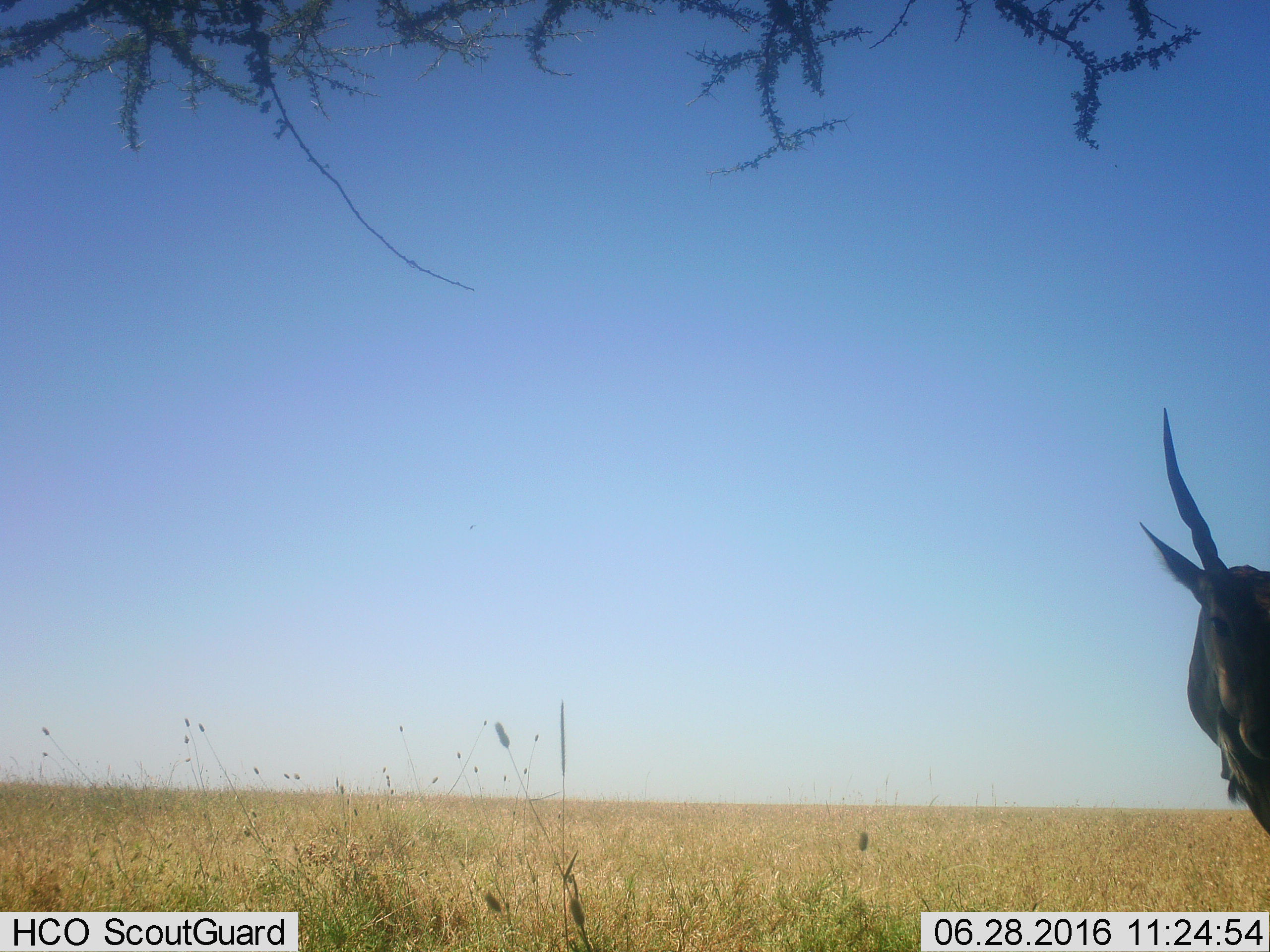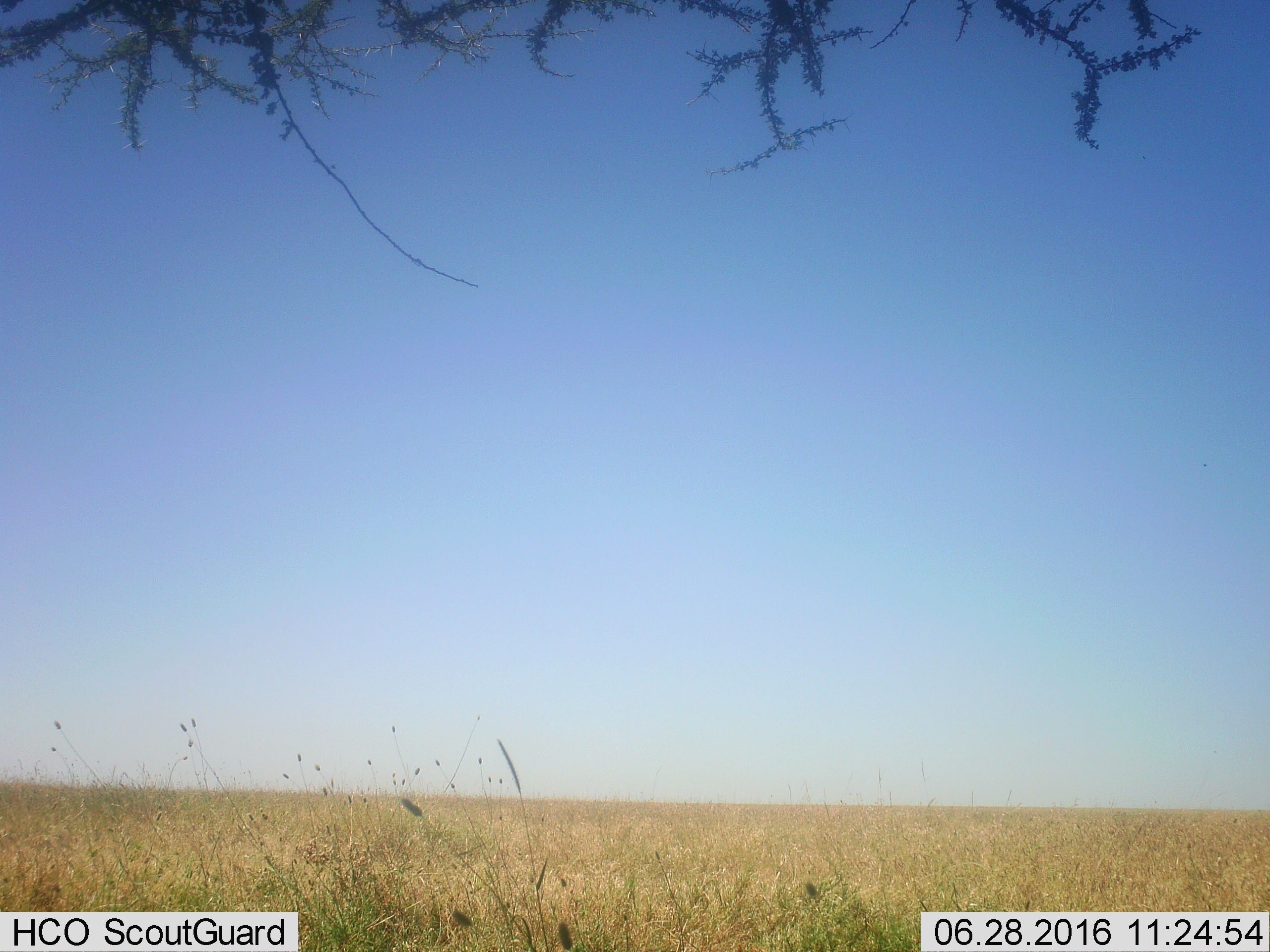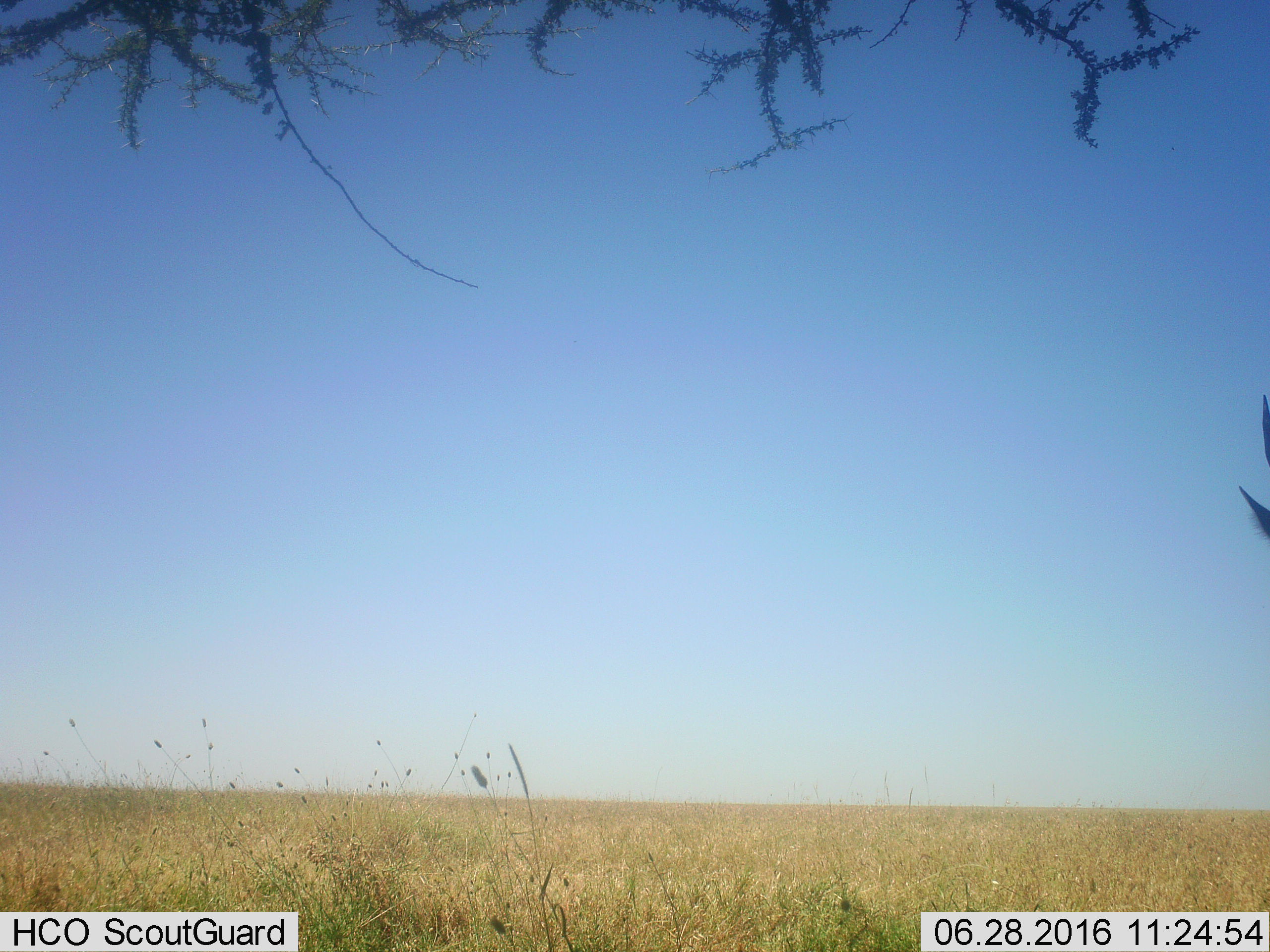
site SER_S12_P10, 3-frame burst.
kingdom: Animalia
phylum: Chordata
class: Mammalia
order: Artiodactyla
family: Bovidae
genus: Tragelaphus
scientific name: Tragelaphus oryx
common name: eland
Eland (Tragelaphus oryx), count 1. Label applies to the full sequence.